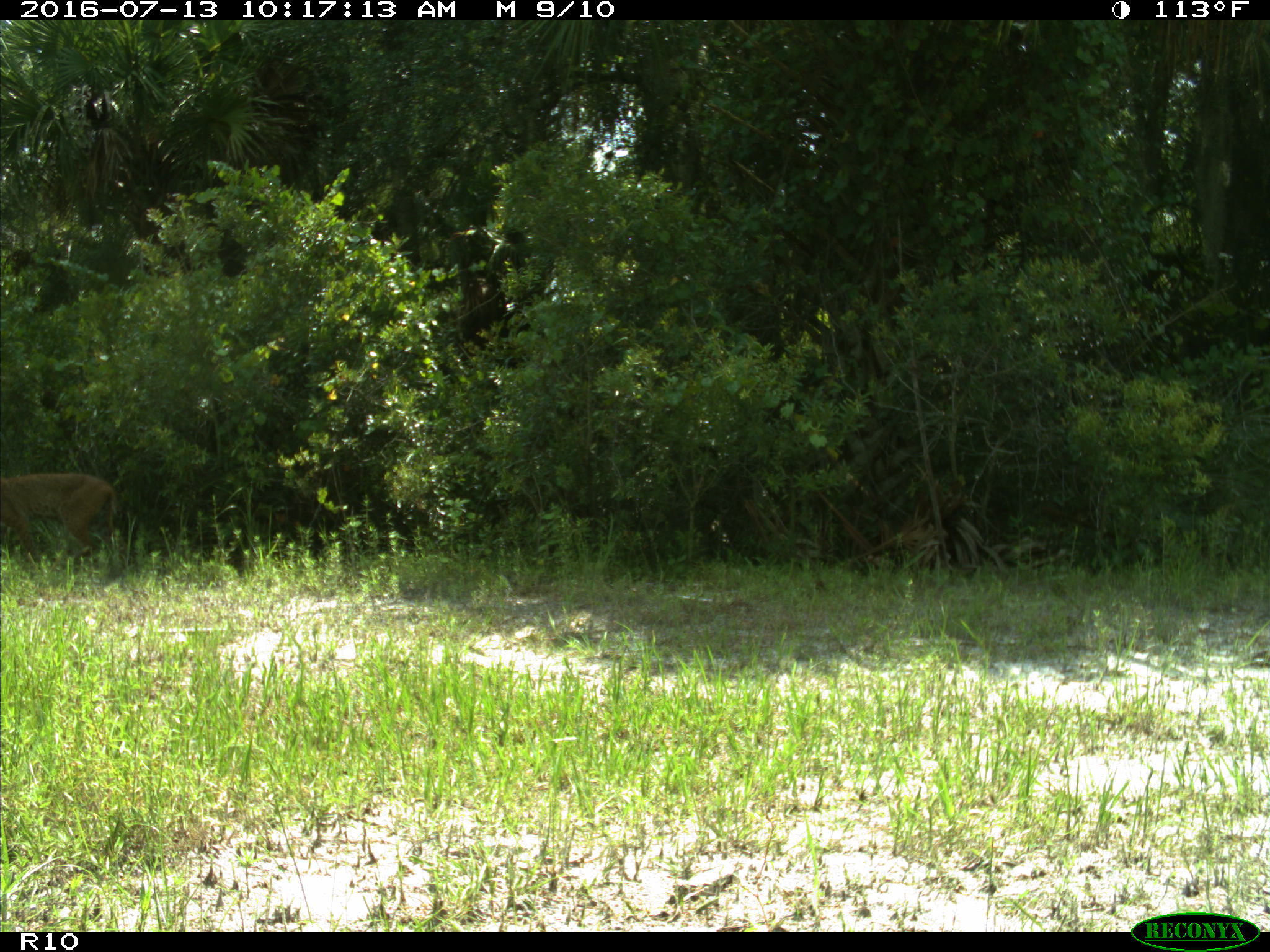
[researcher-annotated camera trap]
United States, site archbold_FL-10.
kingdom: Animalia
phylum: Chordata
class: Mammalia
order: Carnivora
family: Felidae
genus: Lynx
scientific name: Lynx rufus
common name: bobcat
Lynx rufus (bobcat).